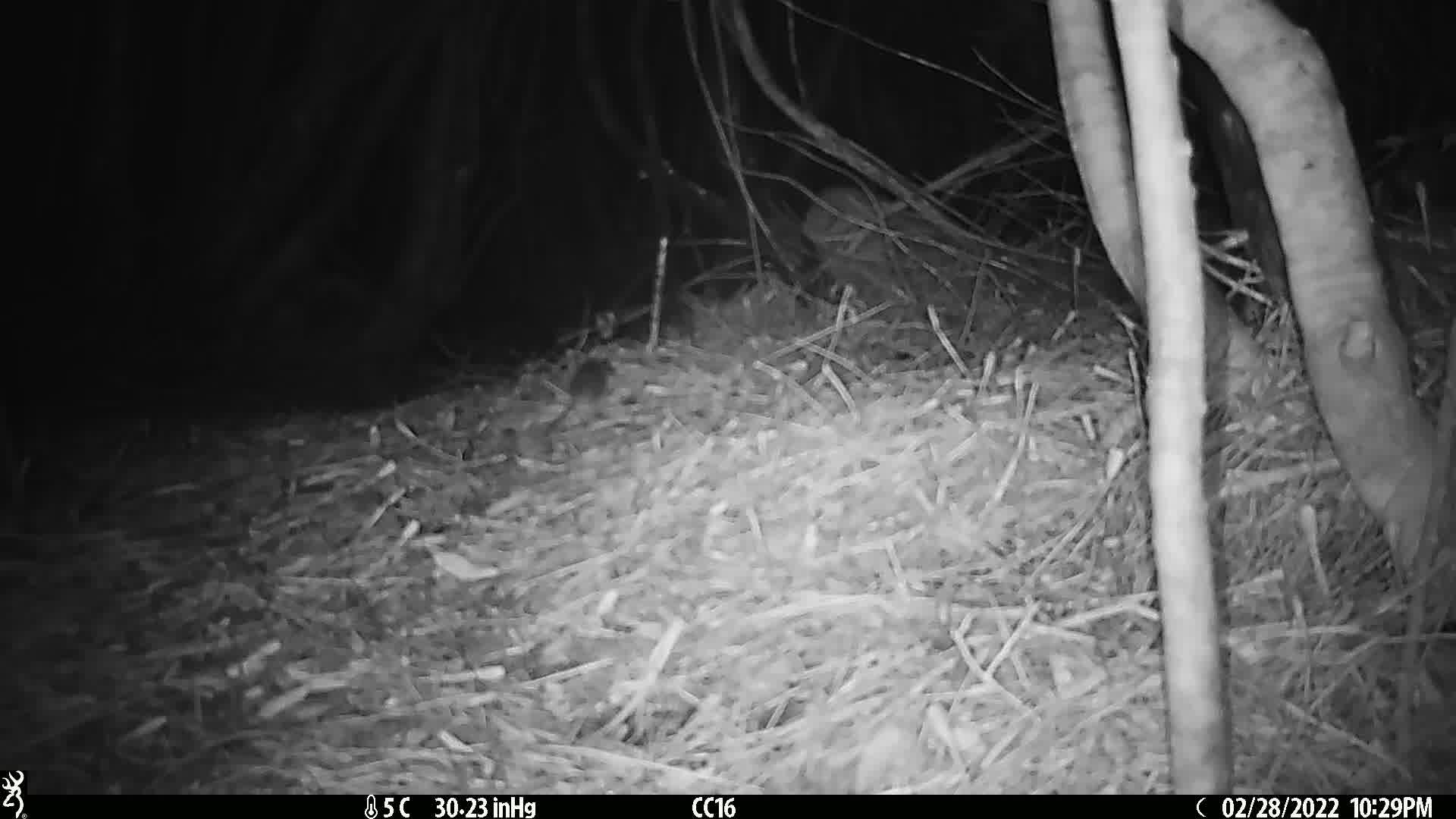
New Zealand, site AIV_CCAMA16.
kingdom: Animalia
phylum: Chordata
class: Mammalia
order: Rodentia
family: Muridae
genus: Mus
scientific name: Mus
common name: mouse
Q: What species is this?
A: Mouse (Mus).